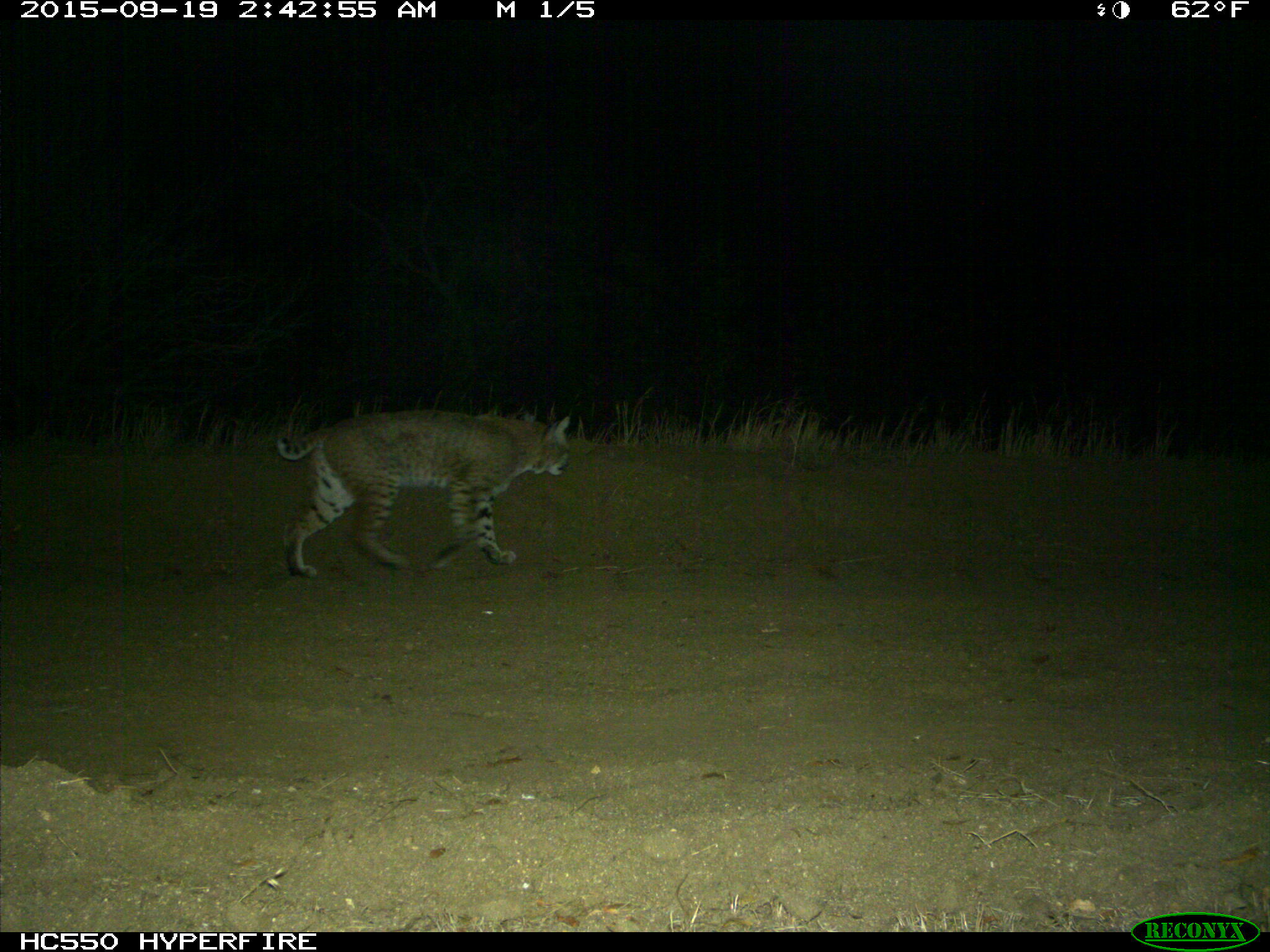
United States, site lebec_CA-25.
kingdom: Animalia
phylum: Chordata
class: Mammalia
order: Carnivora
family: Felidae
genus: Lynx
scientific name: Lynx rufus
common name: bobcat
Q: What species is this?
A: Lynx rufus (bobcat).